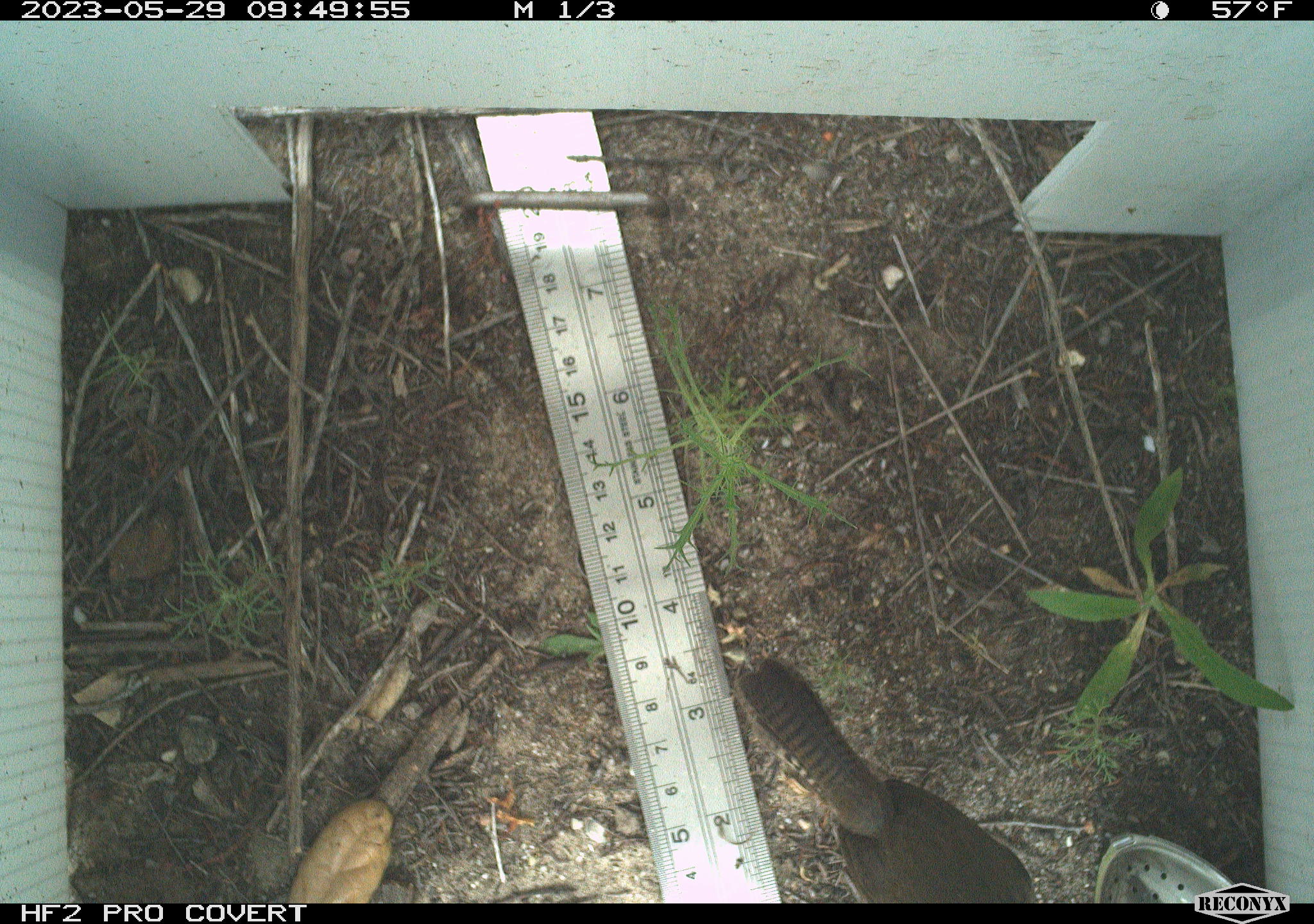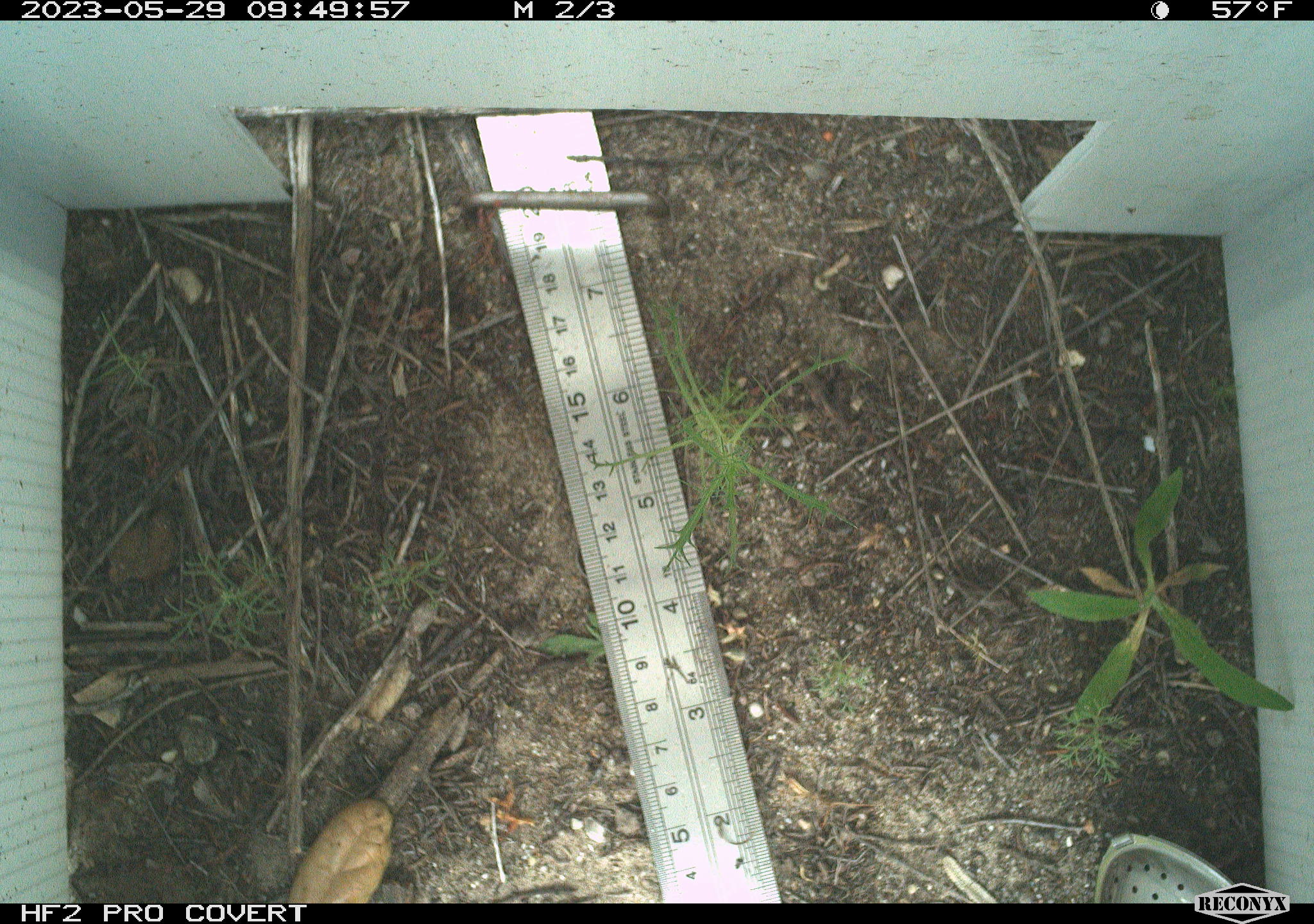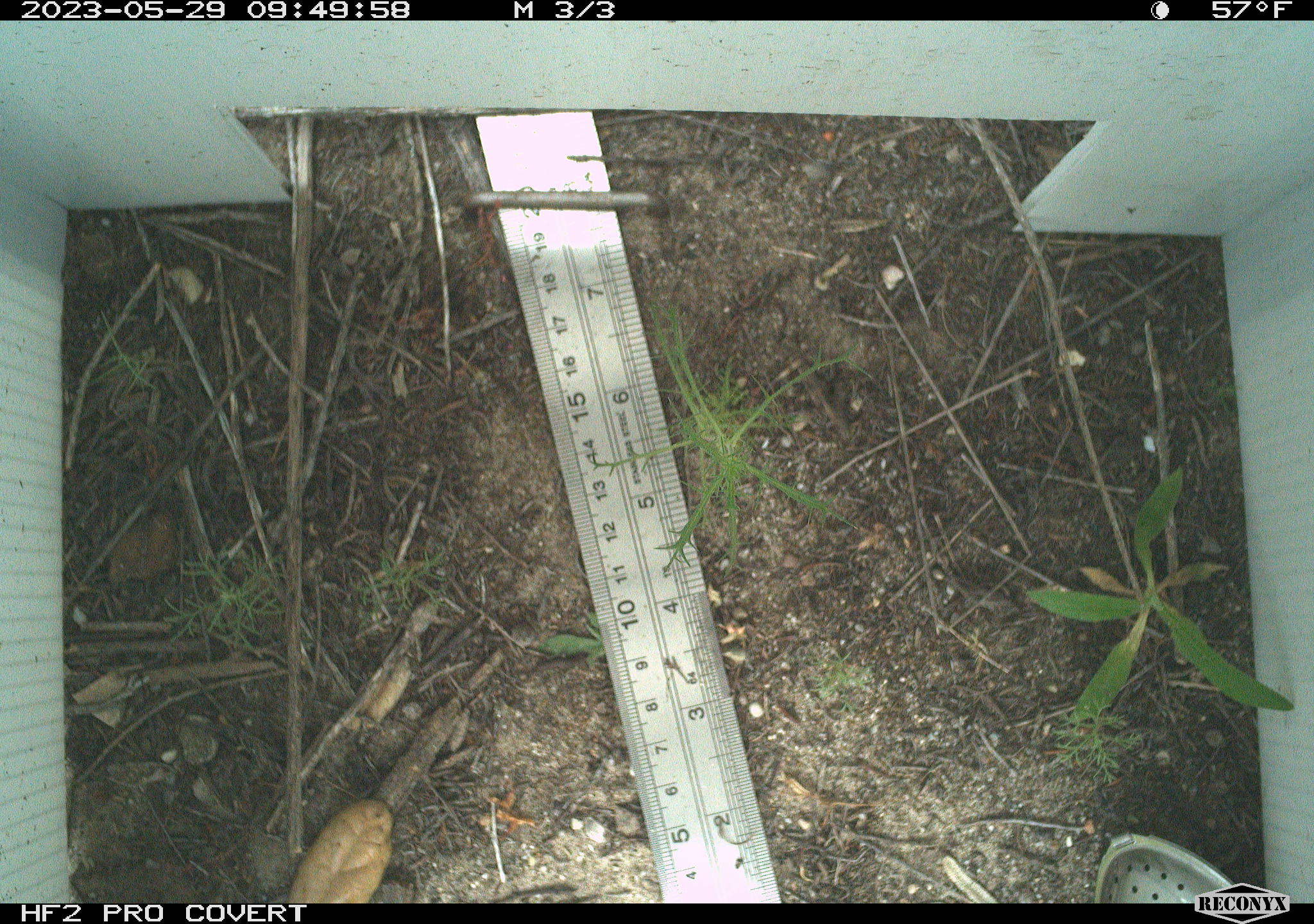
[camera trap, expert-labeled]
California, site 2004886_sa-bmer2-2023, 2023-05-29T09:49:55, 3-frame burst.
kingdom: Animalia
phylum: Chordata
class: Aves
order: Passeriformes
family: Troglodytidae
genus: Thryomanes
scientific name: Thryomanes bewickii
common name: bewick's wren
Bewick's wren (Thryomanes bewickii).